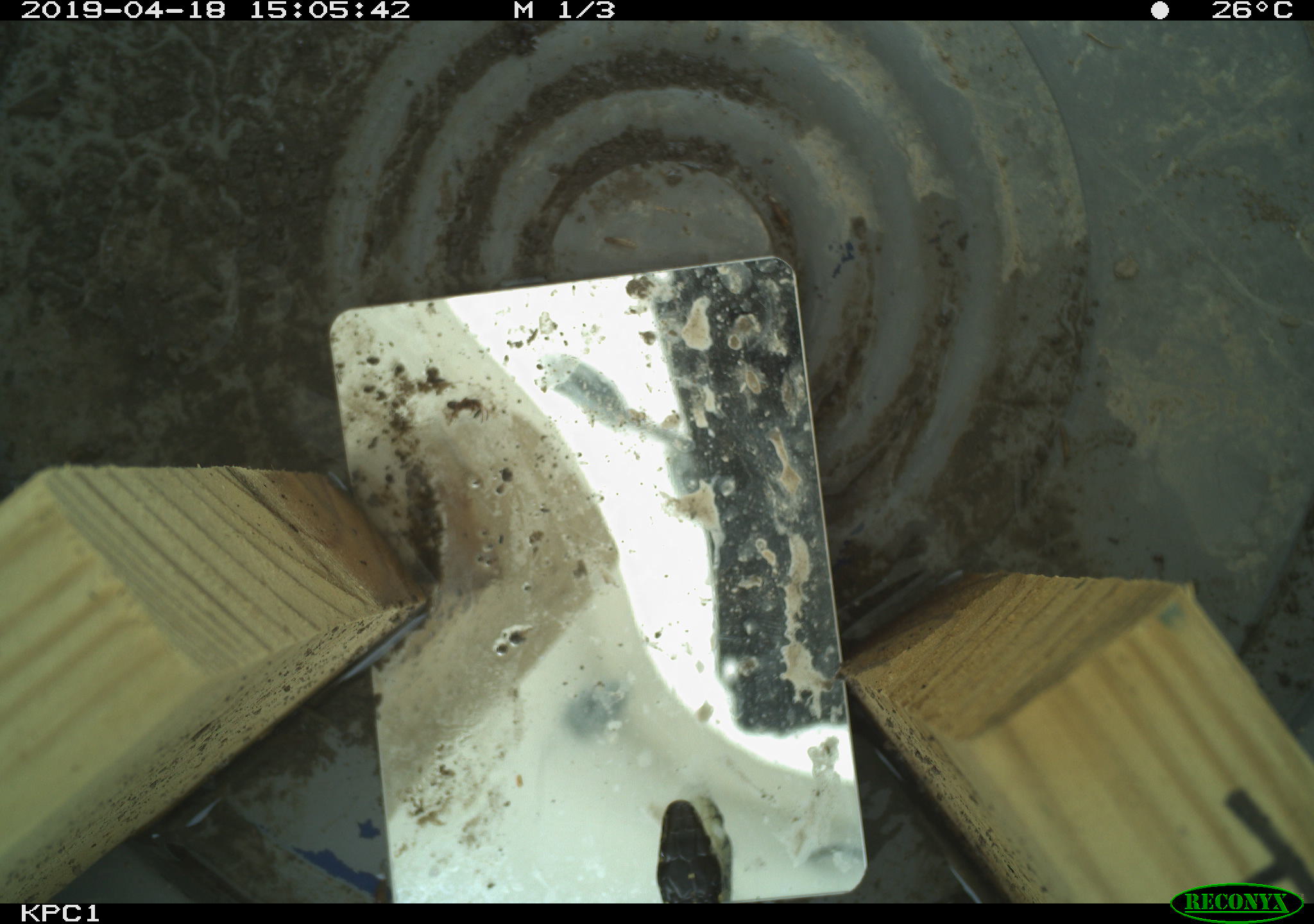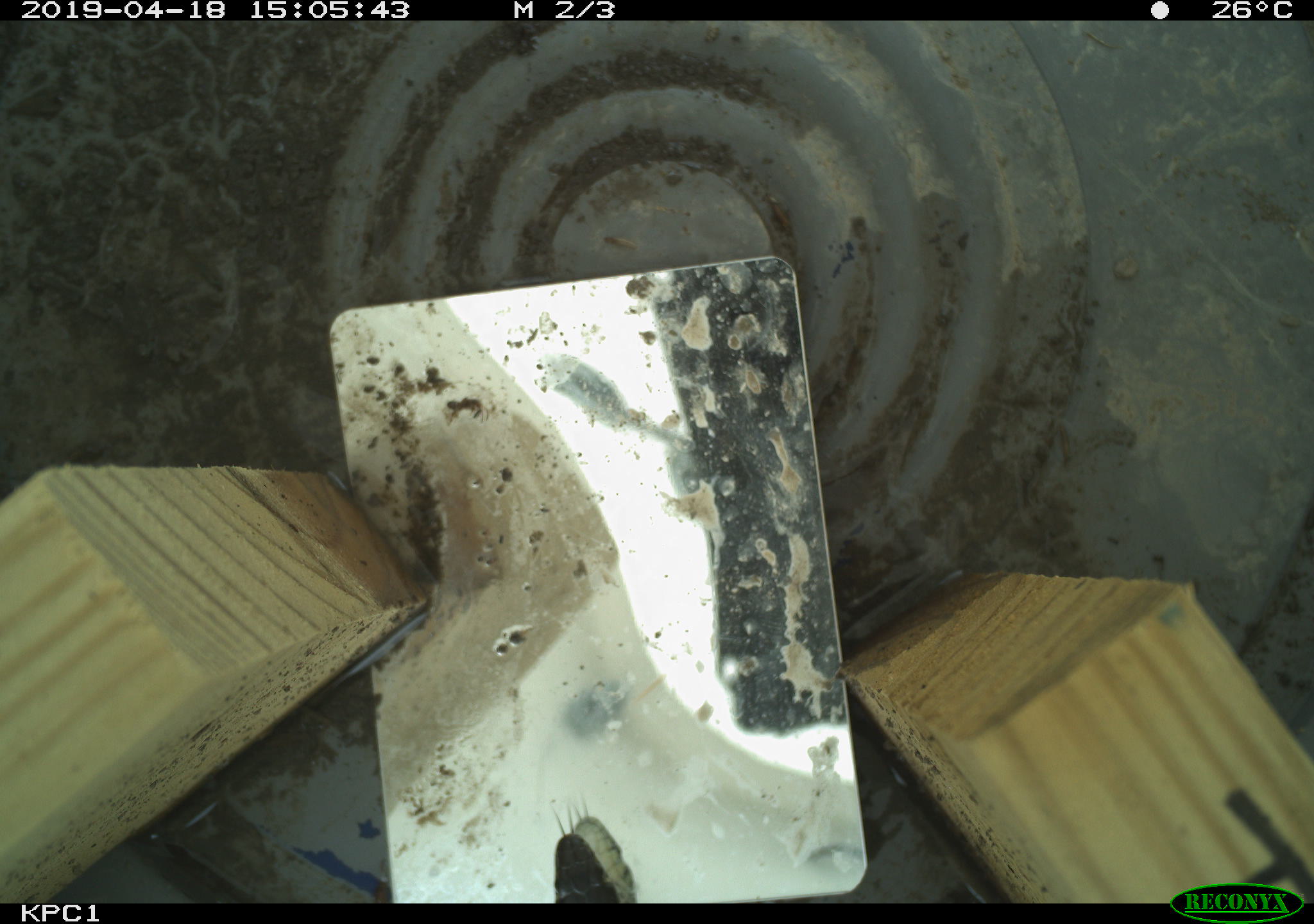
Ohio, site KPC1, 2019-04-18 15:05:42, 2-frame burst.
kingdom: Animalia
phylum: Chordata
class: Reptilia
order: Squamata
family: Colubridae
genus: Thamnophis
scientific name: Thamnophis sirtalis sirtalis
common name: eastern gartersnake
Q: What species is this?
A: Eastern gartersnake (Thamnophis sirtalis sirtalis).